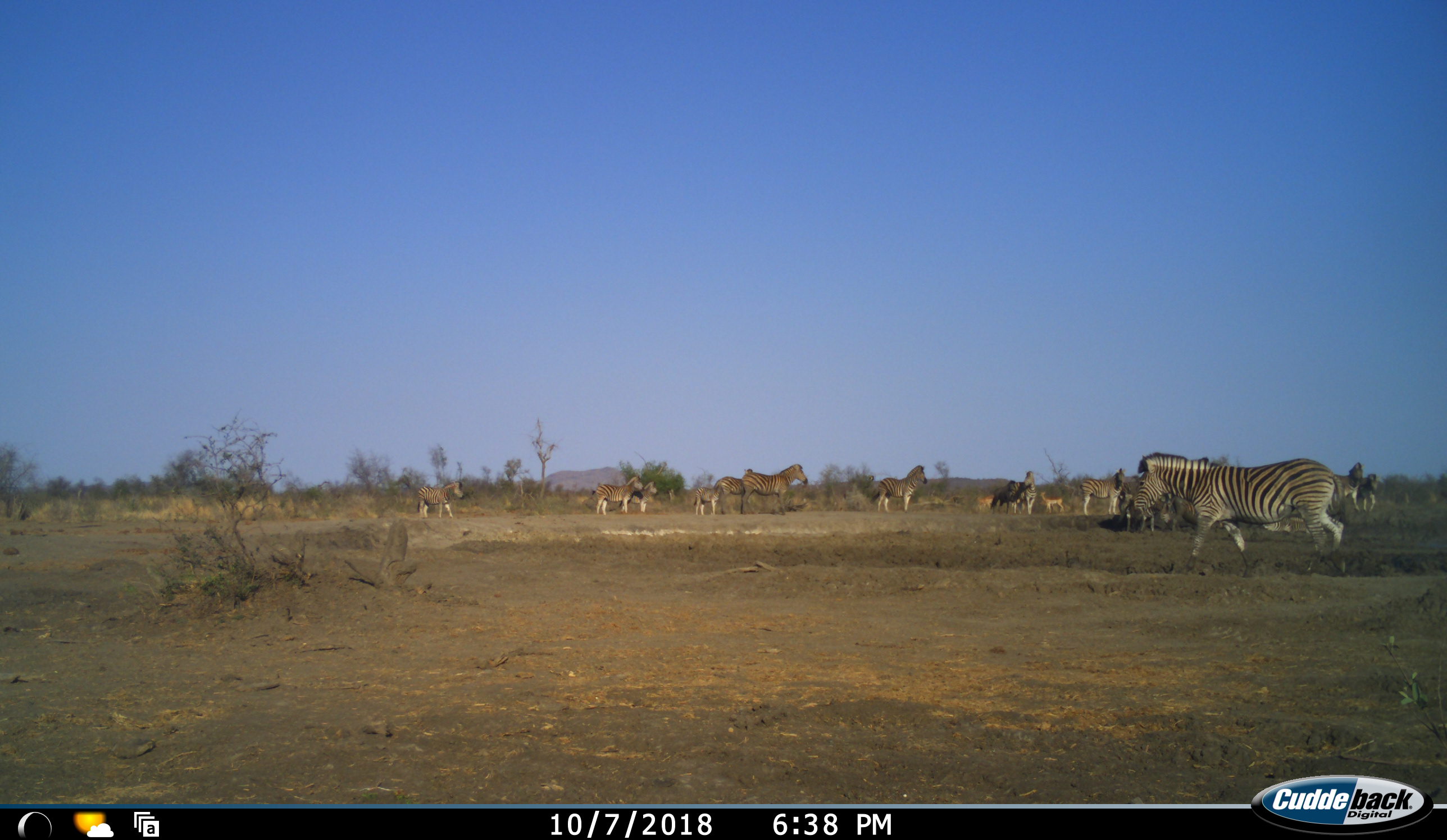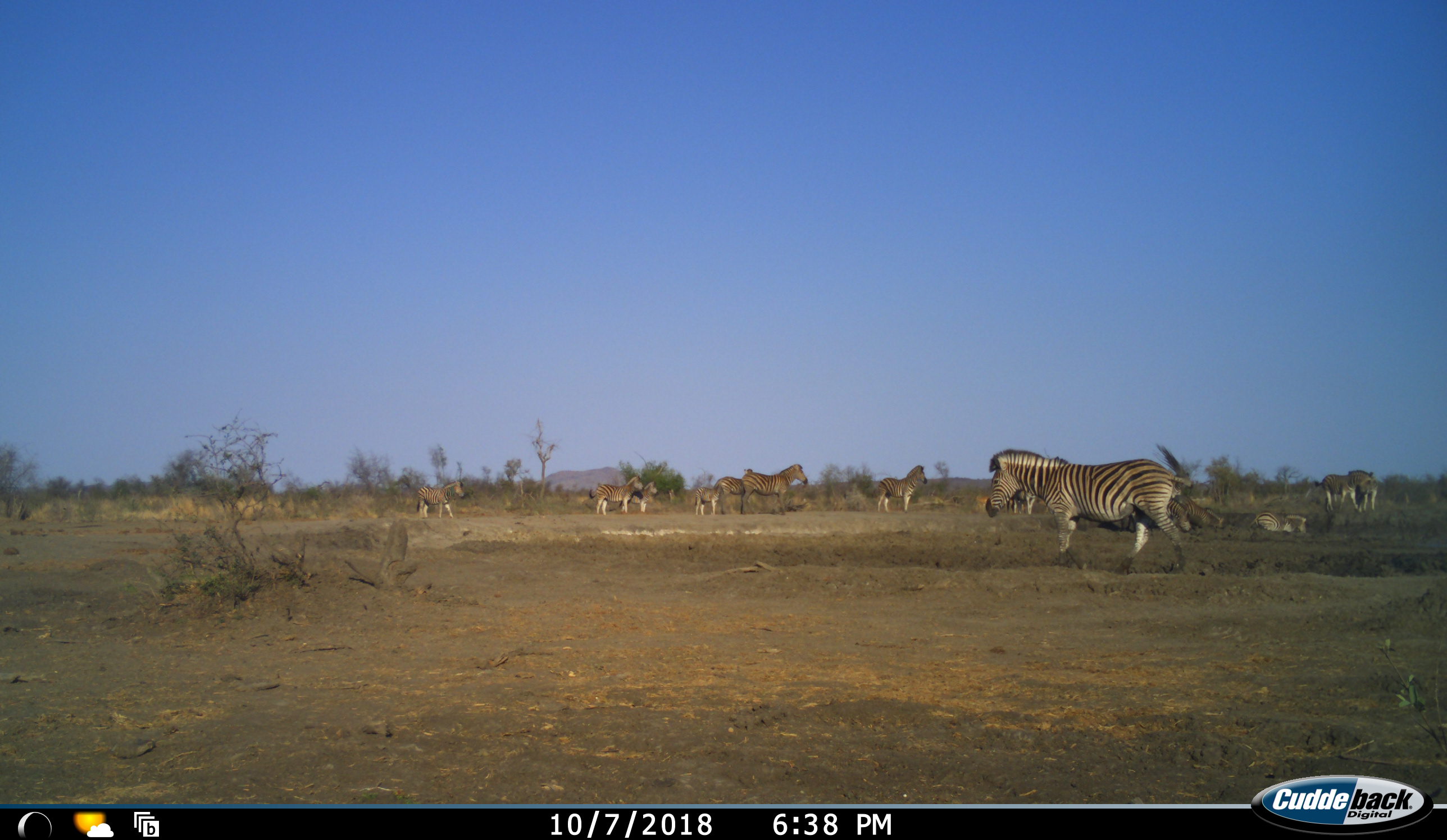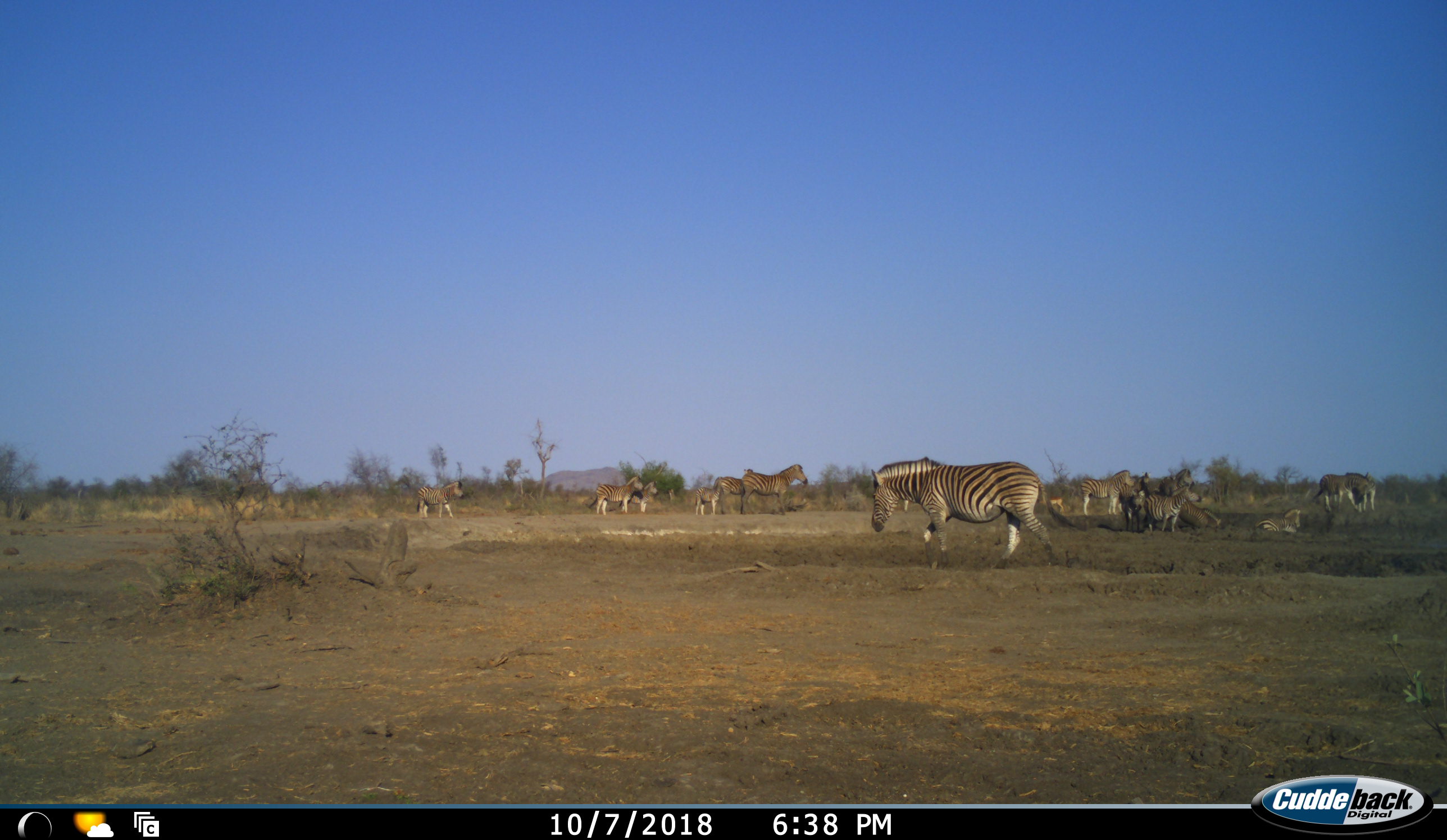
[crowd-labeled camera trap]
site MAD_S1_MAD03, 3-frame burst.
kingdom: Animalia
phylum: Chordata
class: Mammalia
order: Artiodactyla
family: Bovidae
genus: Aepyceros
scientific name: Aepyceros melampus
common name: impala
Impala (Aepyceros melampus), count 2. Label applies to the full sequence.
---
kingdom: Animalia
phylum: Chordata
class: Mammalia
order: Perissodactyla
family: Equidae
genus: Equus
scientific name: Equus quagga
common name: plains zebra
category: zebraplains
Zebraplains (plains zebra) (Equus quagga), count 11-50. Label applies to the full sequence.